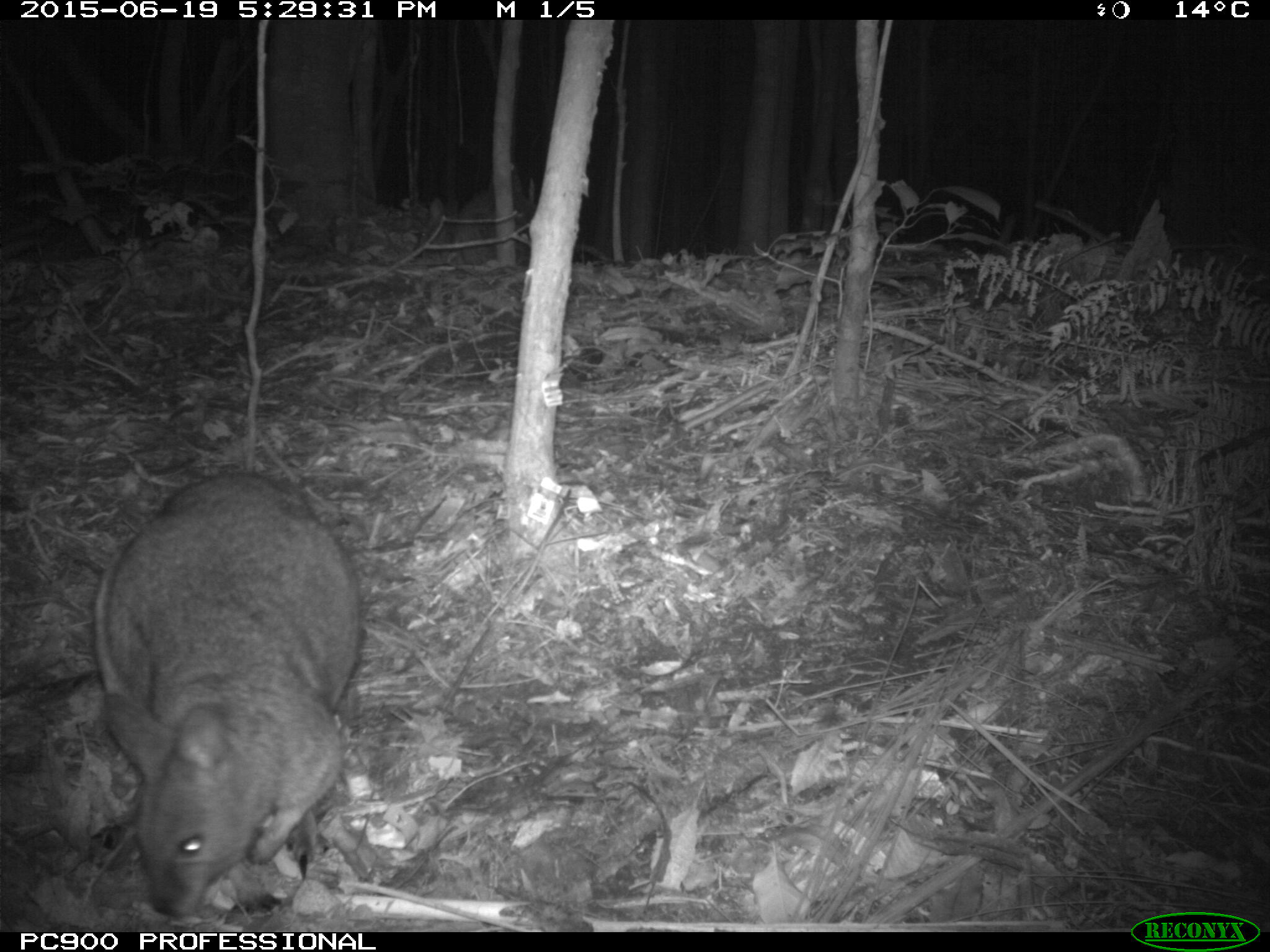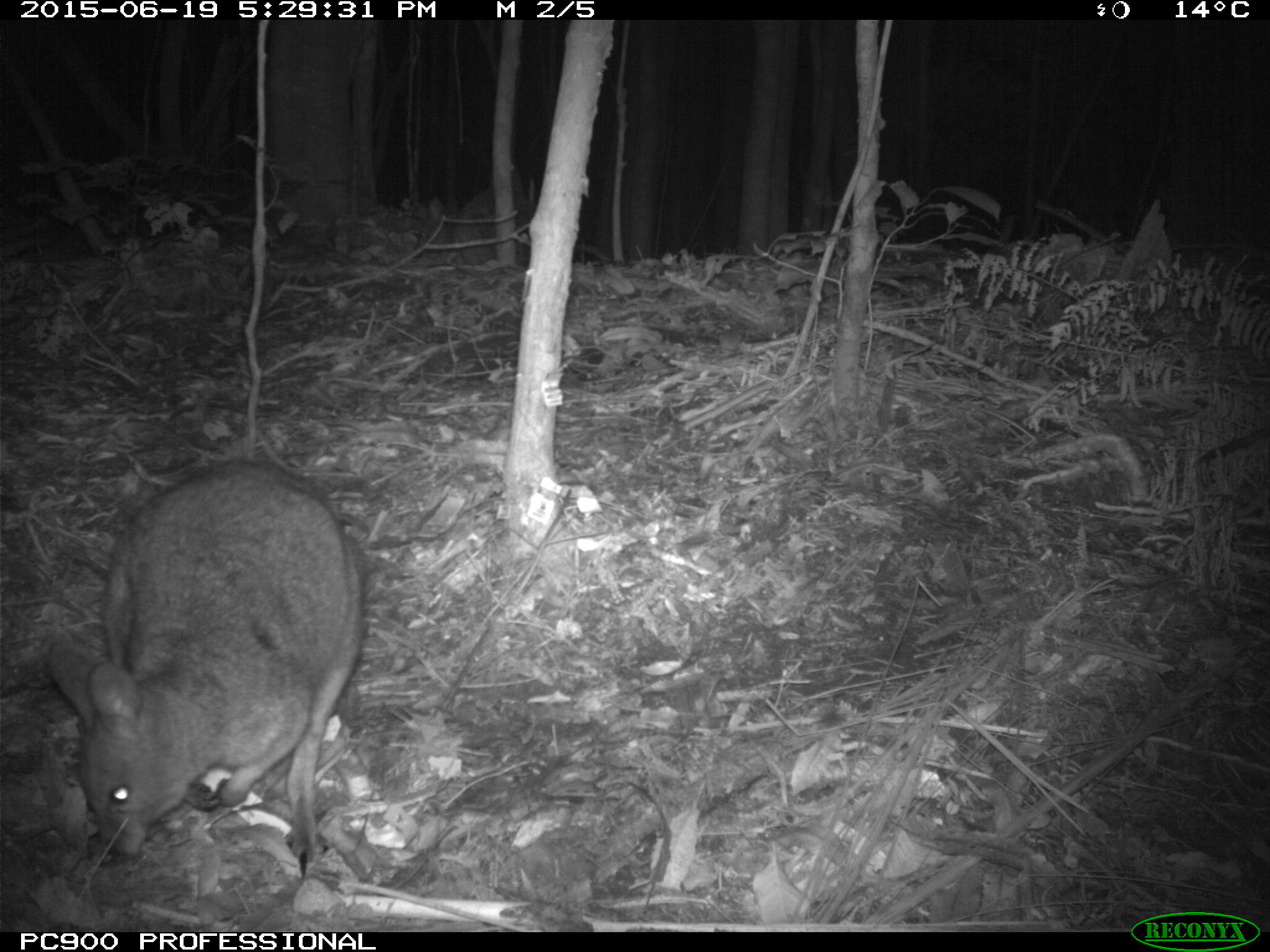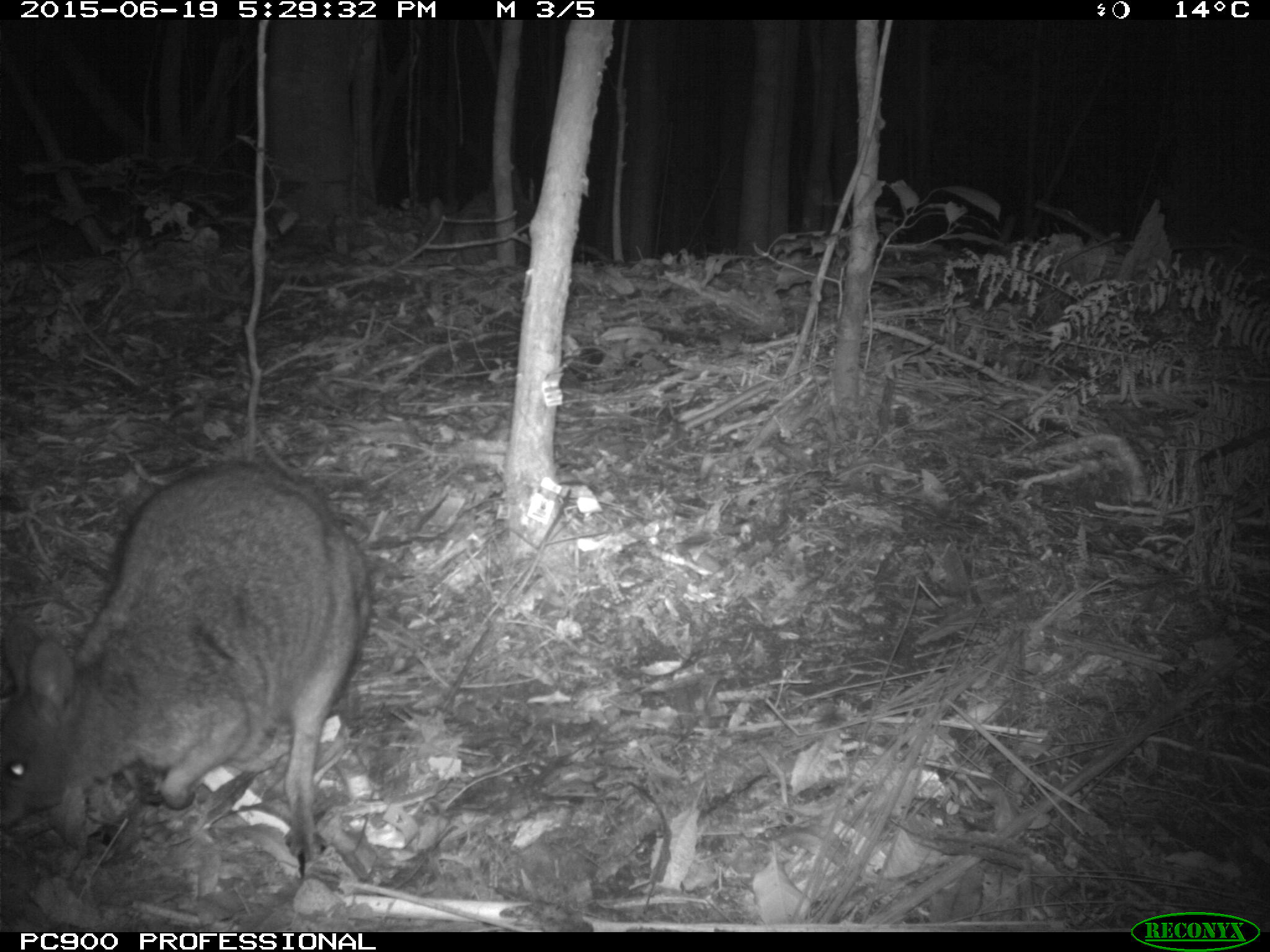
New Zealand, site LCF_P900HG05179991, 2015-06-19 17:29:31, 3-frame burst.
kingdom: Animalia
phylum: Chordata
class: Mammalia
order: Diprotodontia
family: Macropodidae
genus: Notamacropus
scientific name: Notamacropus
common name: wallaby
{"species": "wallaby (Notamacropus)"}